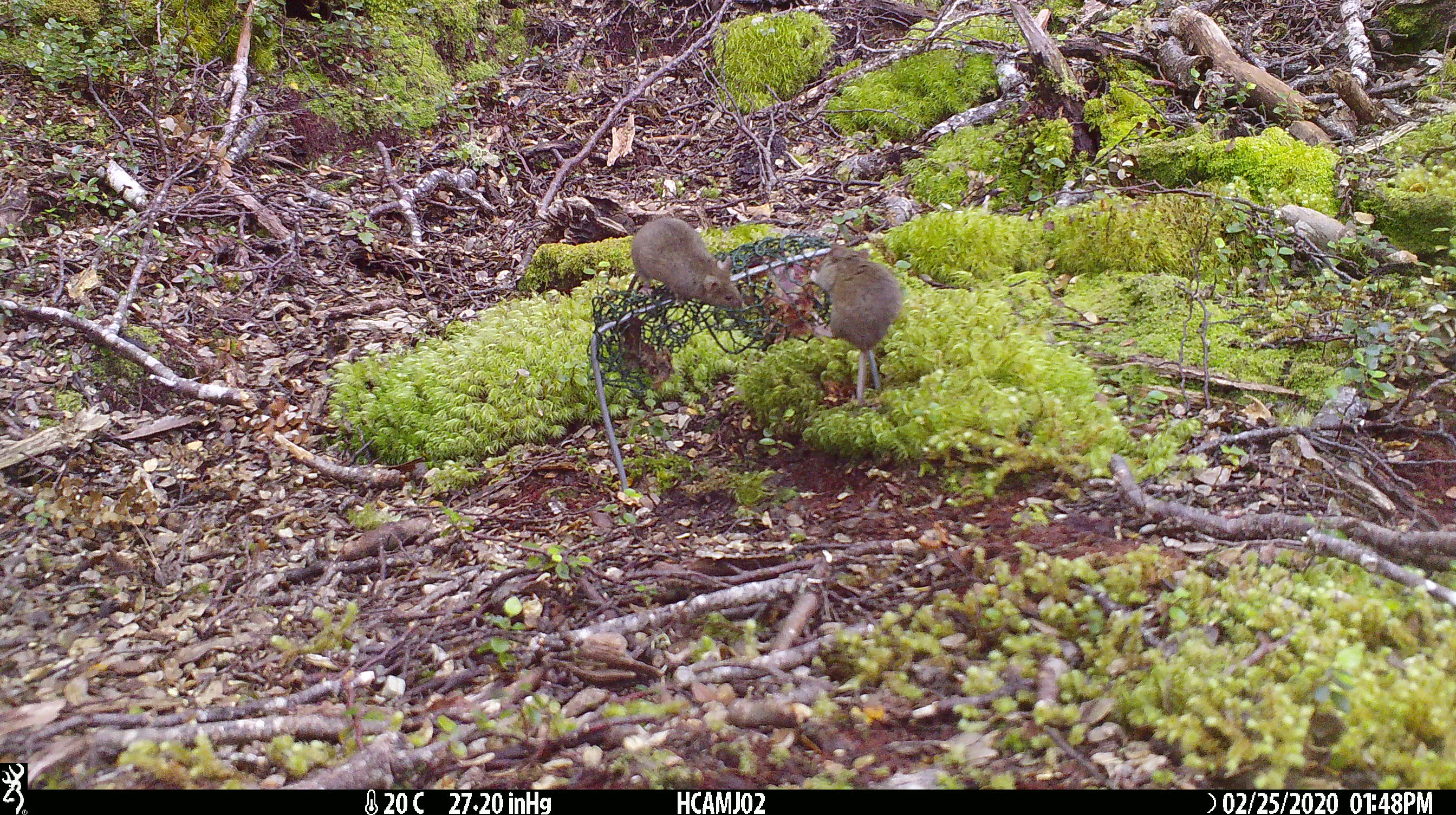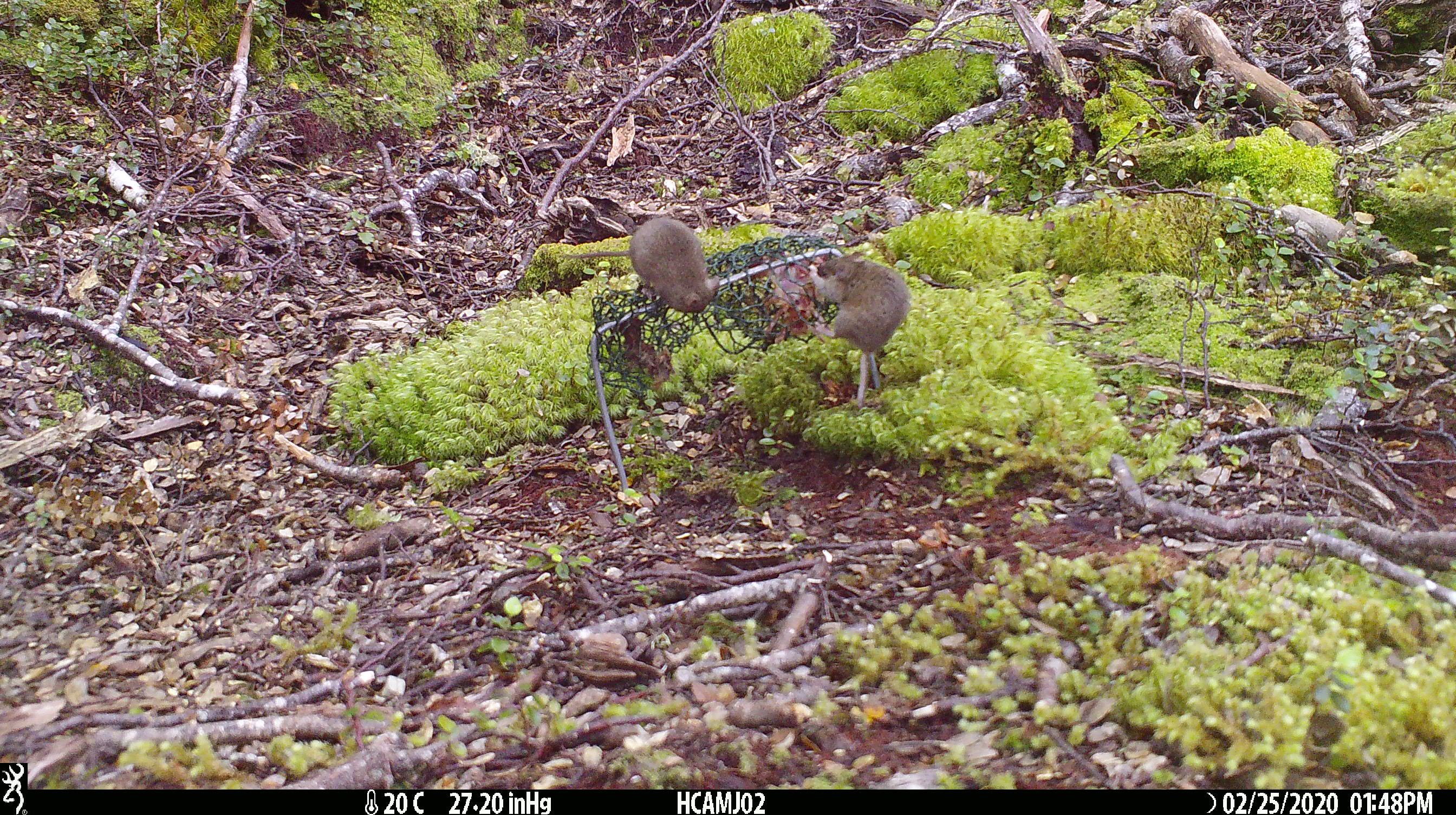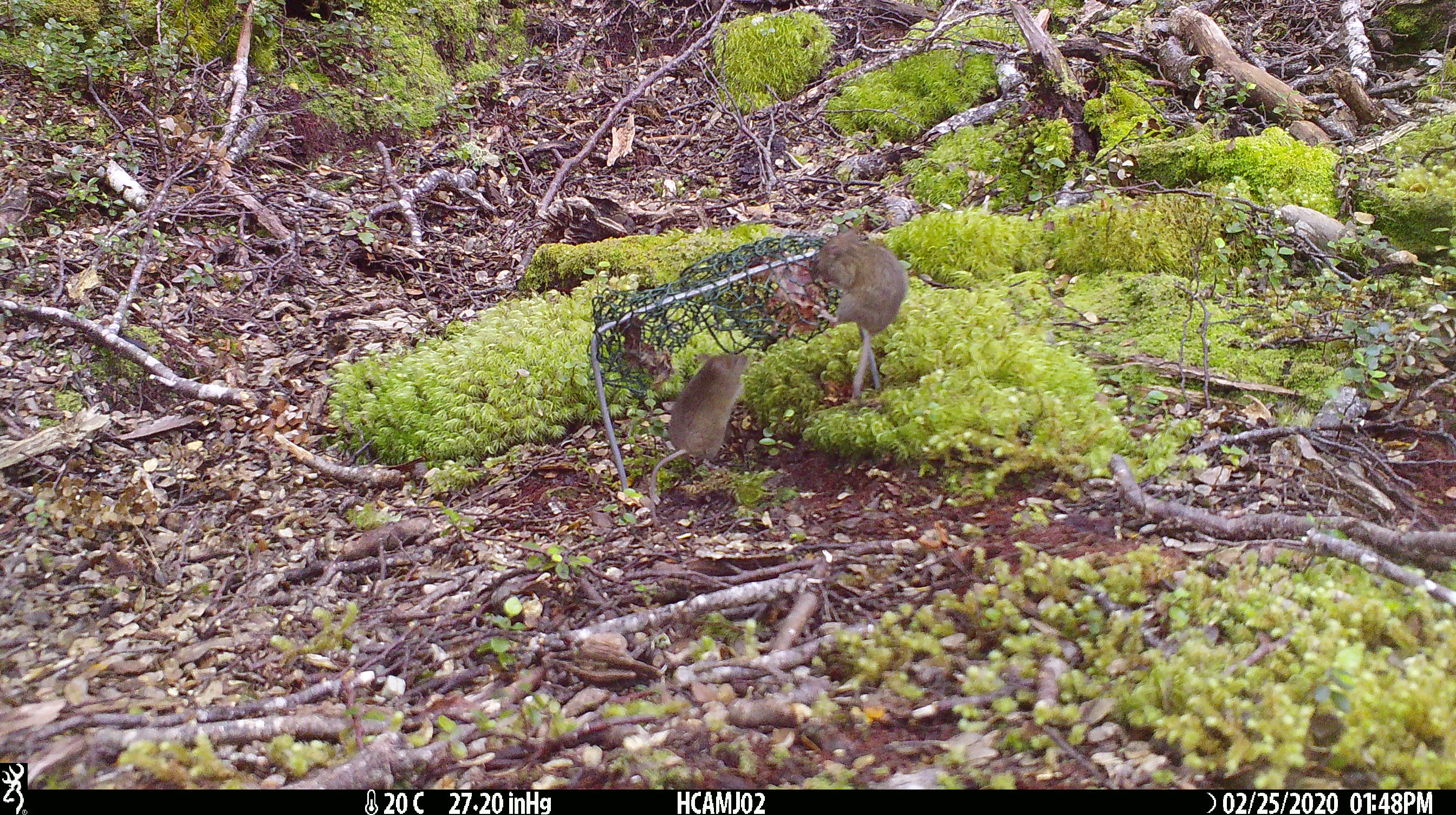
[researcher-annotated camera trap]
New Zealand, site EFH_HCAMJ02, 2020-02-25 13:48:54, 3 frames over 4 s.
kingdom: Animalia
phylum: Chordata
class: Mammalia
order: Rodentia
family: Muridae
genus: Mus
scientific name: Mus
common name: mouse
Mouse (Mus).